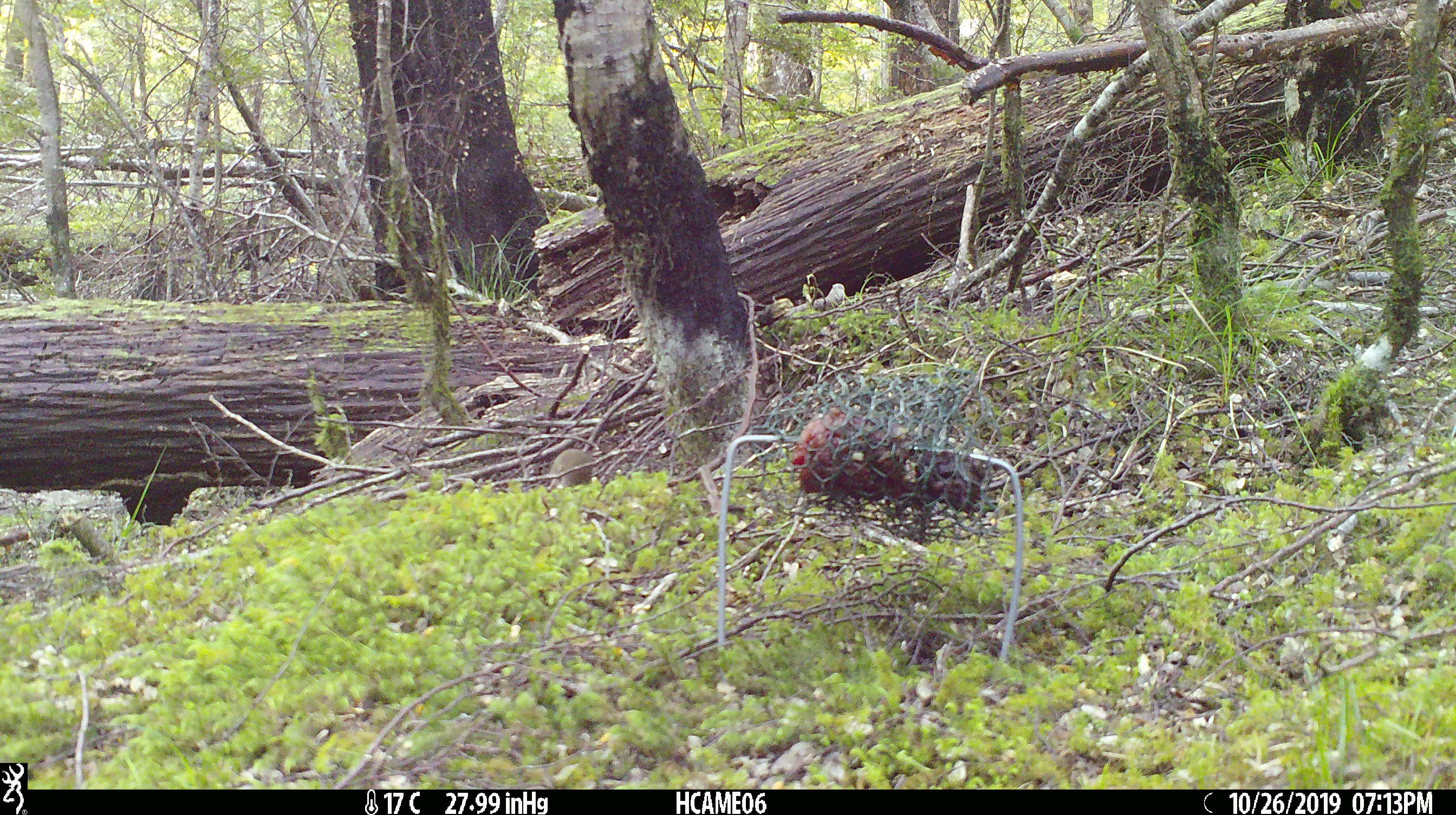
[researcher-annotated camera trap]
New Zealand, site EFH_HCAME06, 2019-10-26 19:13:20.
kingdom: Animalia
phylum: Chordata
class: Mammalia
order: Rodentia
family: Muridae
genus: Mus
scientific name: Mus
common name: mouse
Mouse (Mus).